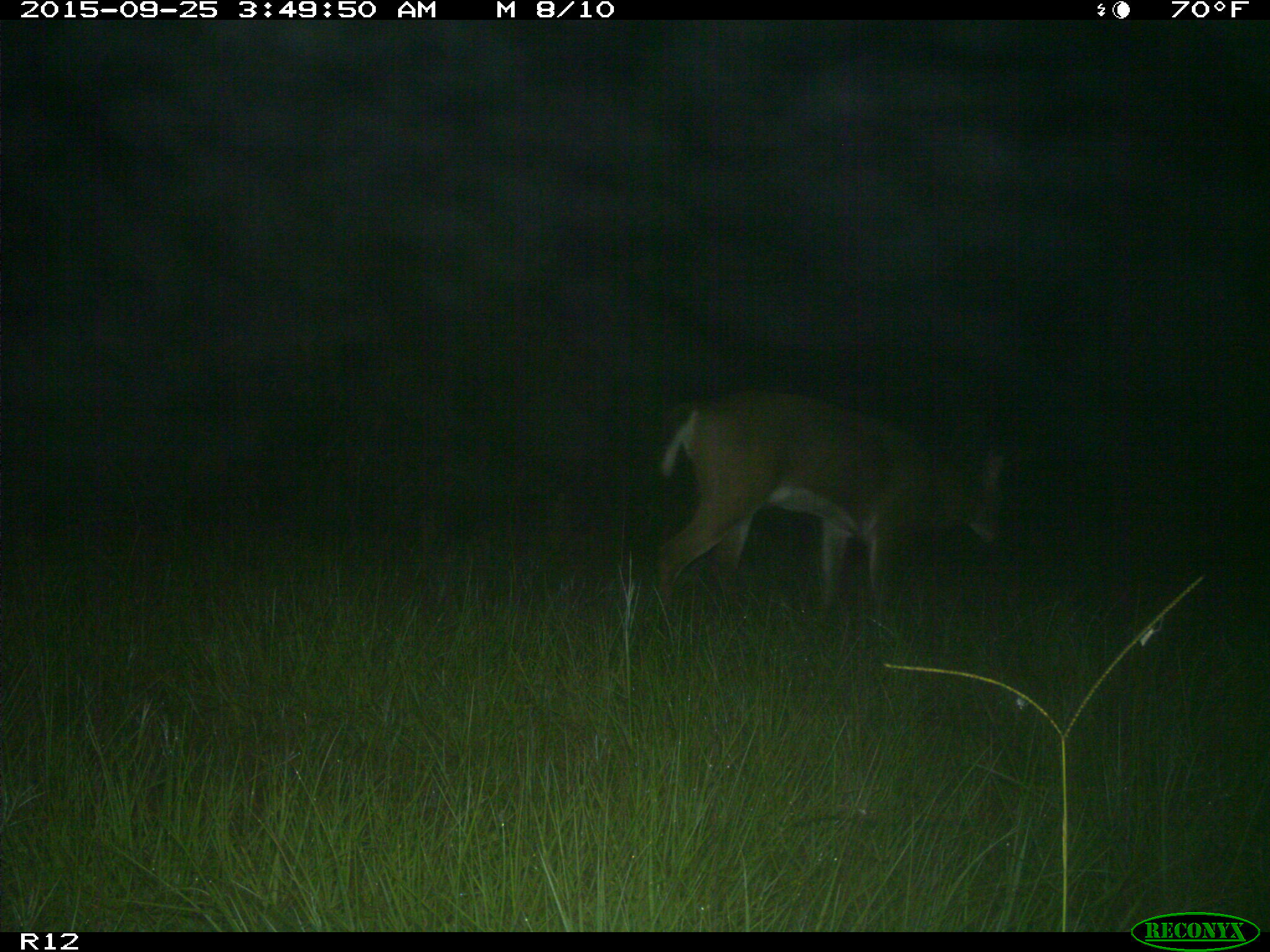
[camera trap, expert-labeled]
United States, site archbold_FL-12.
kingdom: Animalia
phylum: Chordata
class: Mammalia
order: Artiodactyla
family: Cervidae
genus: Odocoileus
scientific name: Odocoileus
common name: deer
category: unidentified deer